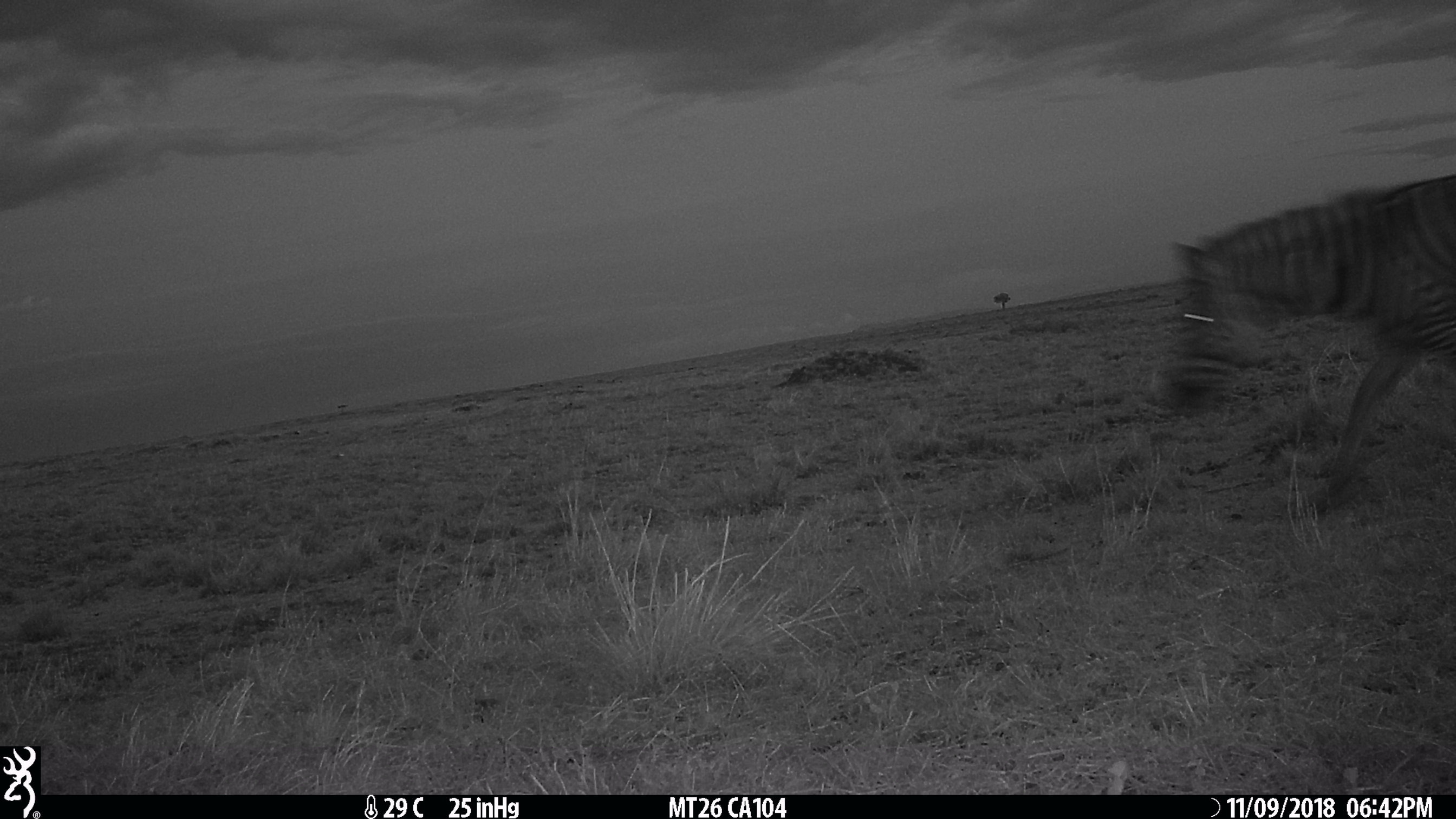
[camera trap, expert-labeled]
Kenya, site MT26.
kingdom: Animalia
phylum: Chordata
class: Mammalia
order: Perissodactyla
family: Equidae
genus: Equus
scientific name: Equus quagga burchellii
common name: burchell's zebra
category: zebra